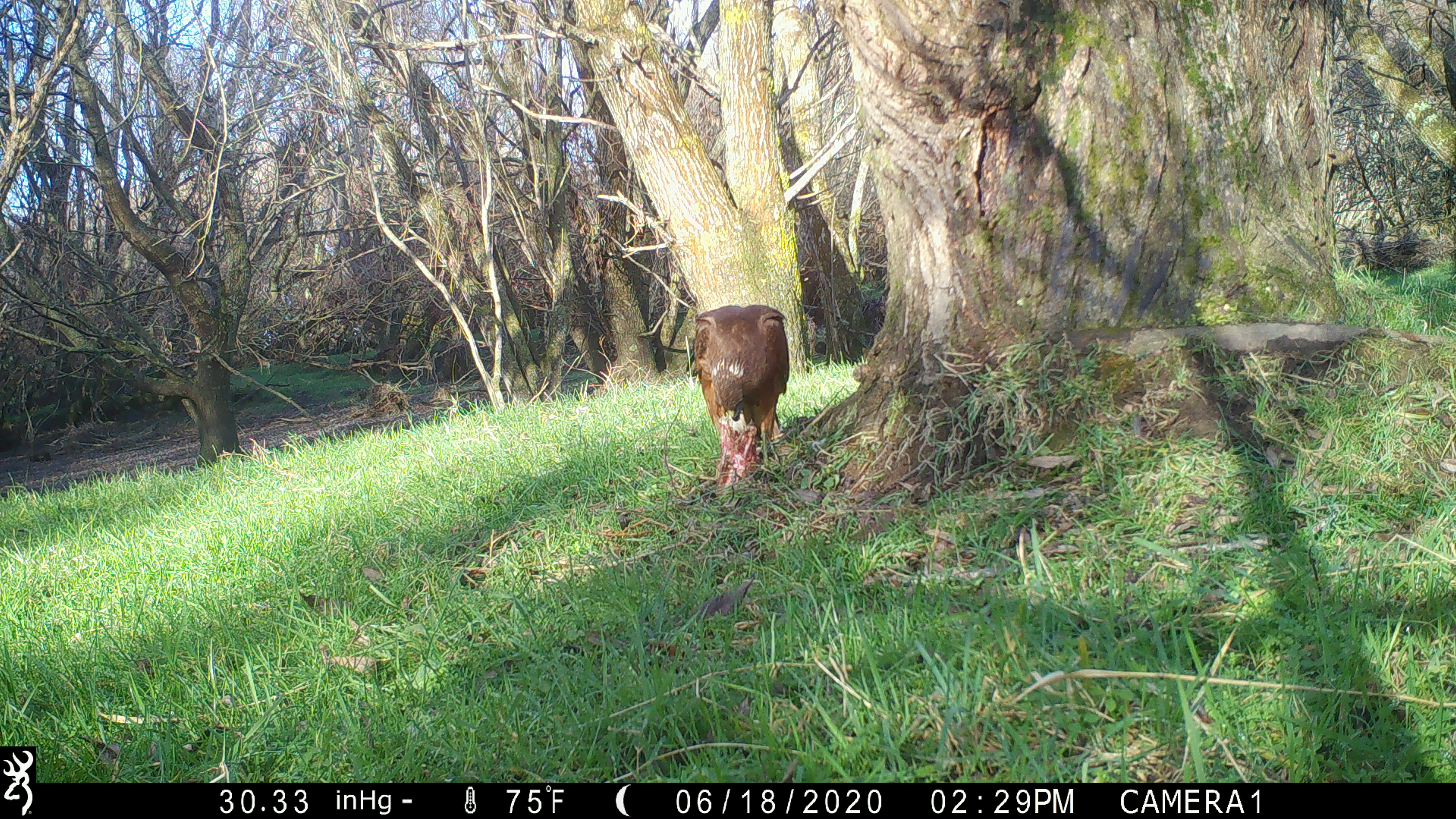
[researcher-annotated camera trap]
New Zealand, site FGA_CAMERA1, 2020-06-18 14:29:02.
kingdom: Animalia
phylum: Chordata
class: Aves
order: Accipitriformes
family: Accipitridae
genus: Circus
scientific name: Circus approximans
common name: swamp harrier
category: harrier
Harrier (swamp harrier) (Circus approximans).